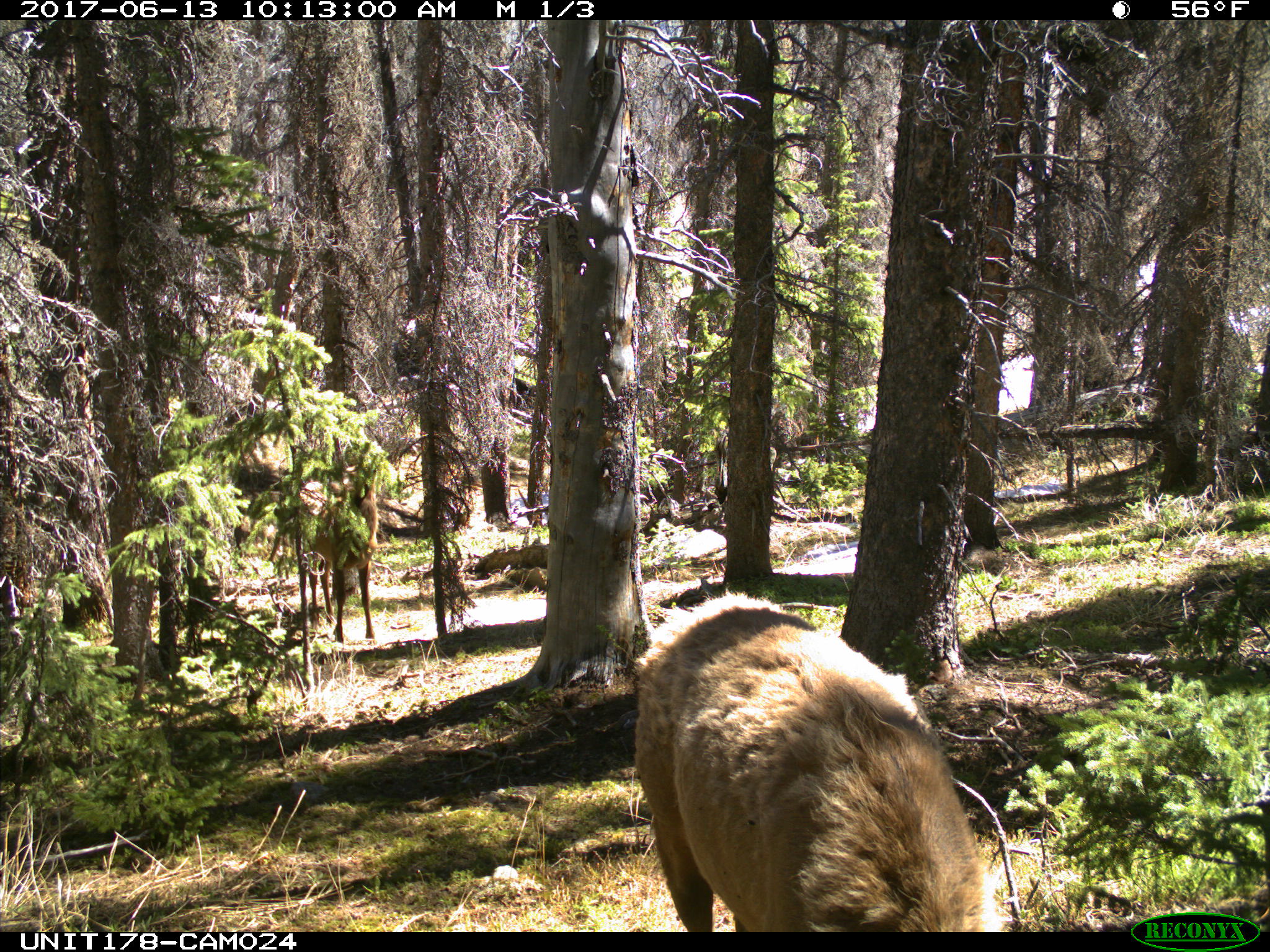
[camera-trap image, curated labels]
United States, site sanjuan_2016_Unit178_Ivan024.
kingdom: Animalia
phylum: Chordata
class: Mammalia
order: Artiodactyla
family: Cervidae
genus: Cervus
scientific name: Cervus elaphus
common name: red deer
Cervus elaphus (red deer).